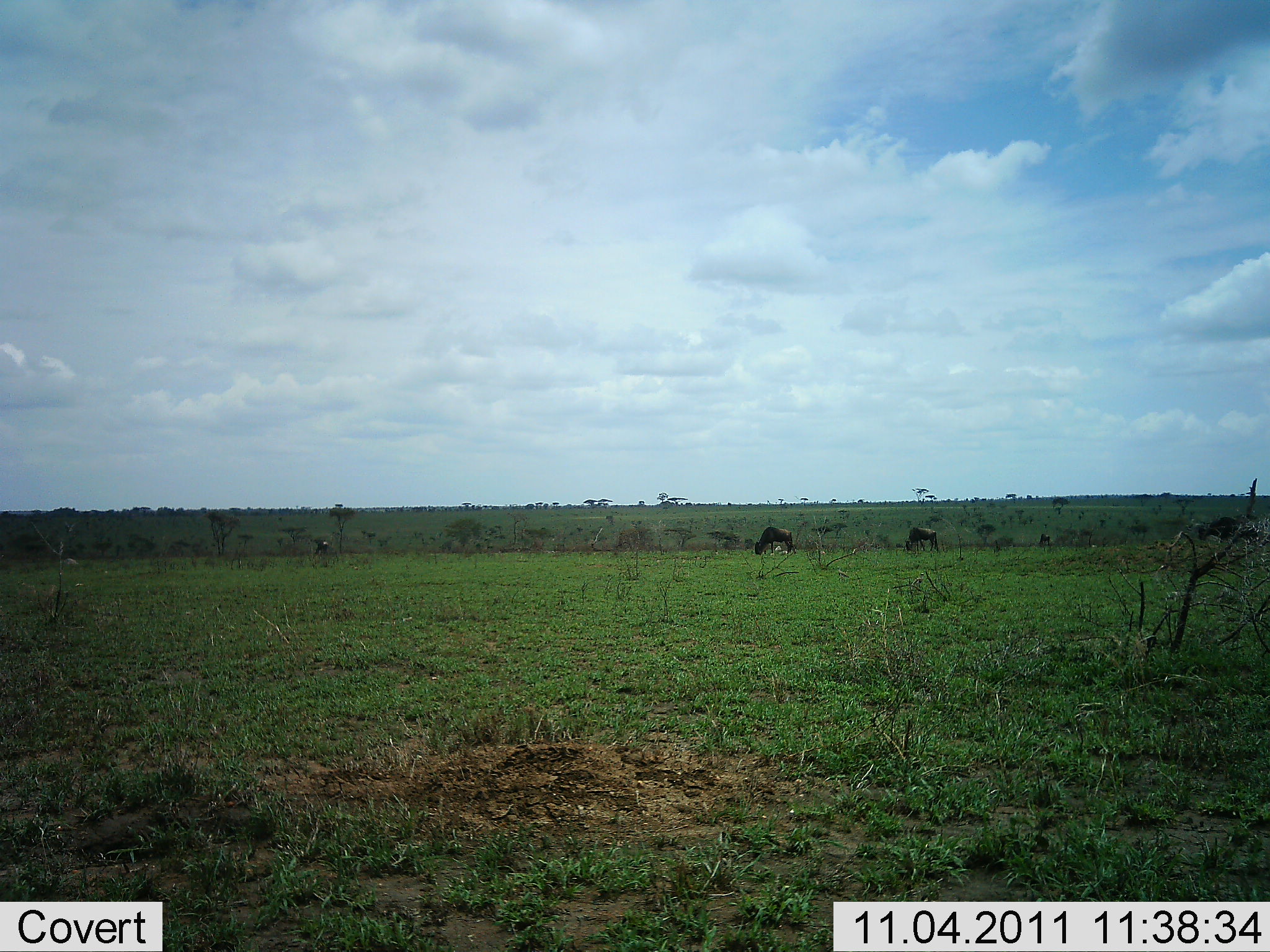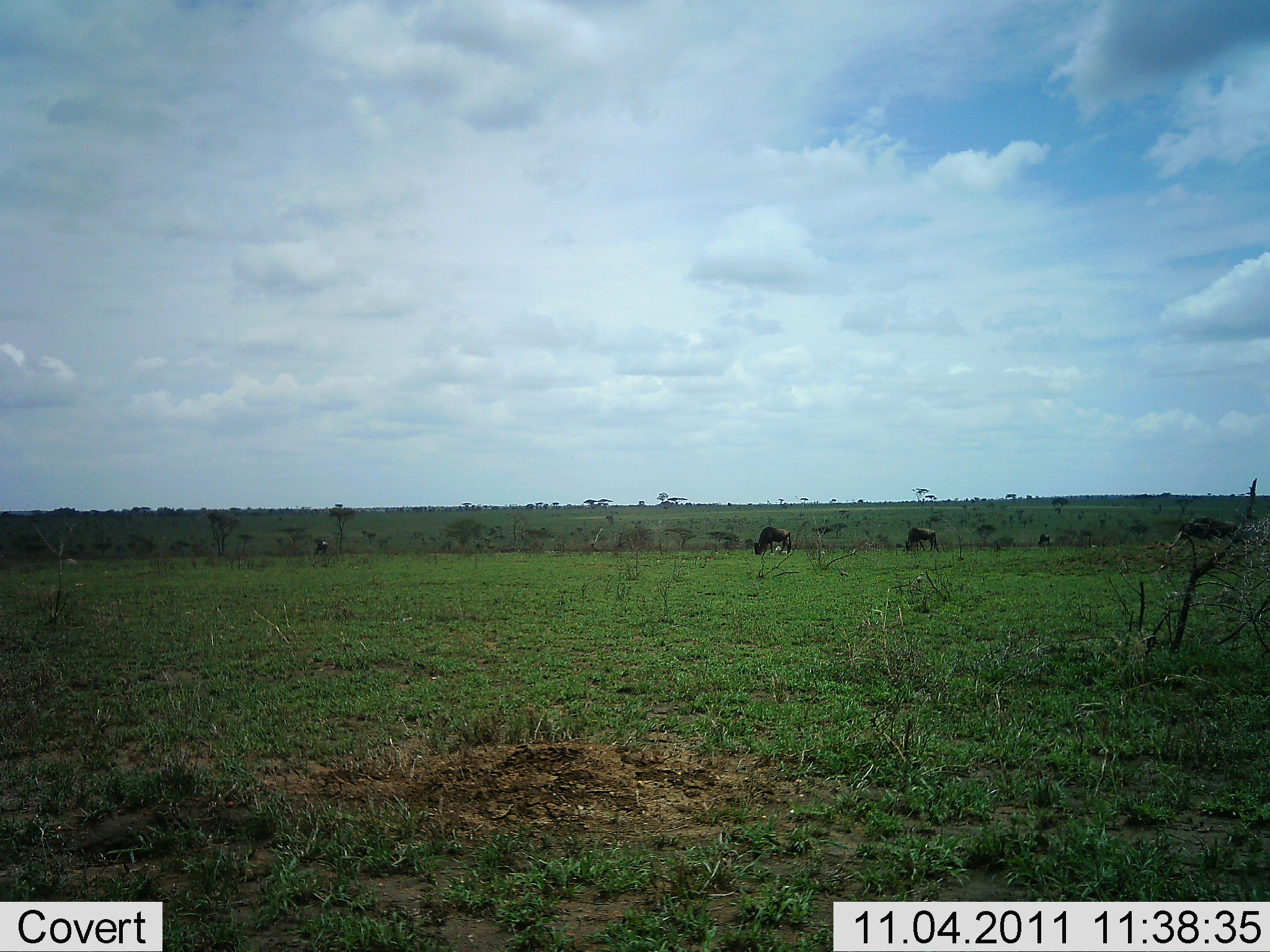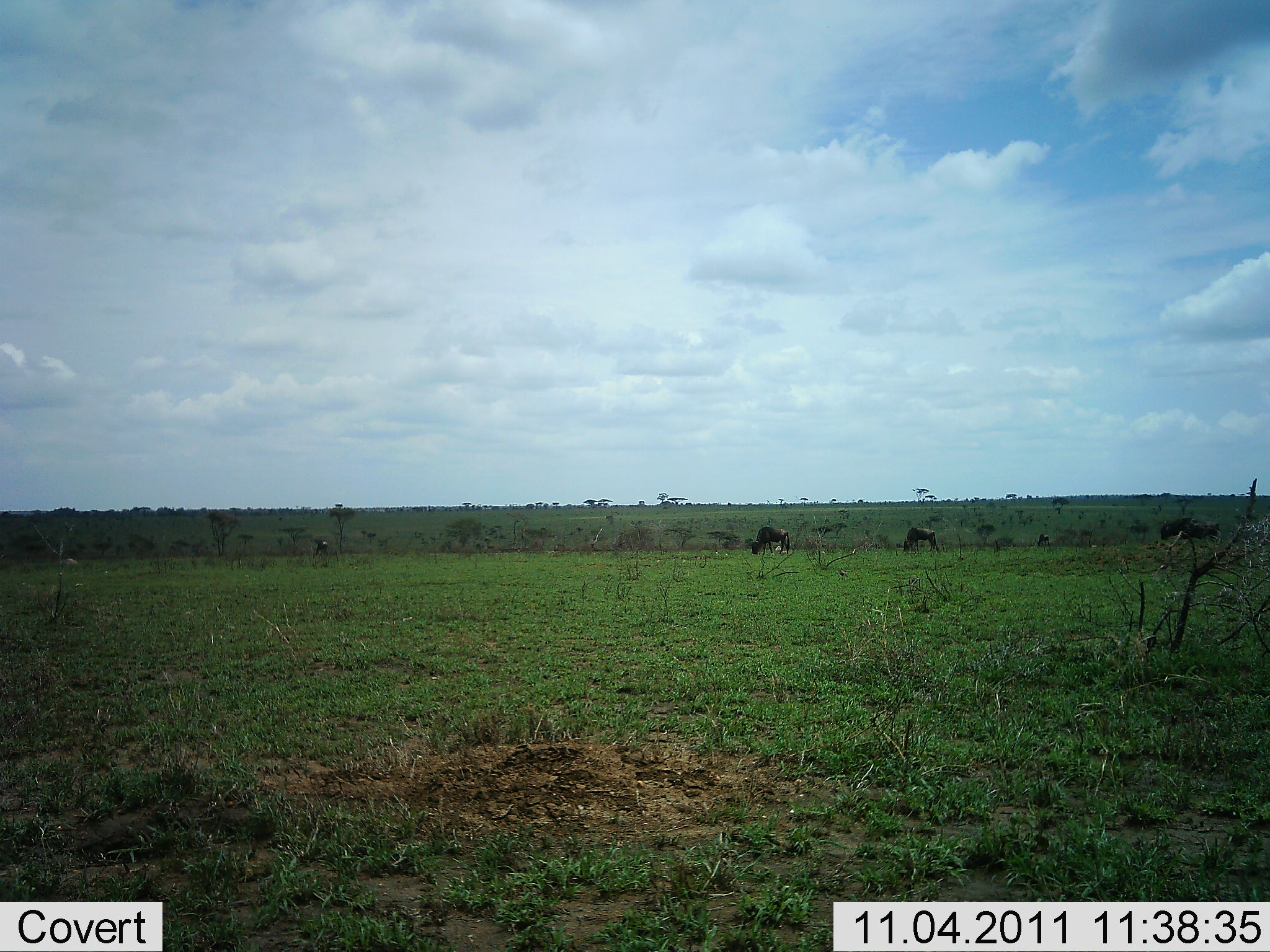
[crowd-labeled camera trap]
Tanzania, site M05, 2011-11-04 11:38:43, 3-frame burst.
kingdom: Animalia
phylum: Chordata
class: Mammalia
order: Artiodactyla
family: Bovidae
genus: Connochaetes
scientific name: Connochaetes taurinus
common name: blue wildebeest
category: wildebeest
Wildebeest (blue wildebeest) (Connochaetes taurinus), count 4. Behavior (volunteer vote fractions): standing 33%, resting 0%, moving 33%, interacting 0%. Young present (vote fraction): 0%. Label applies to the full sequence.